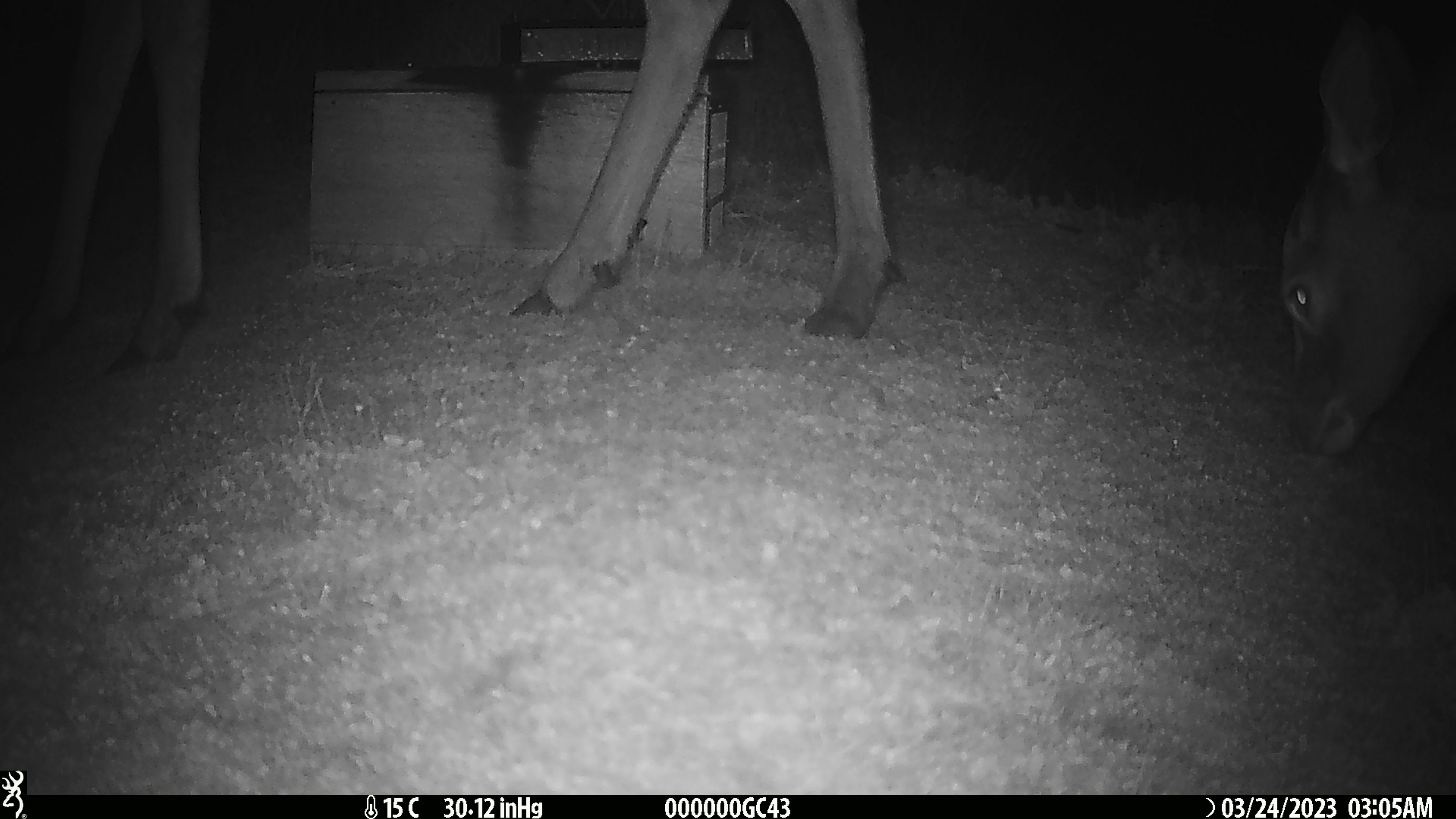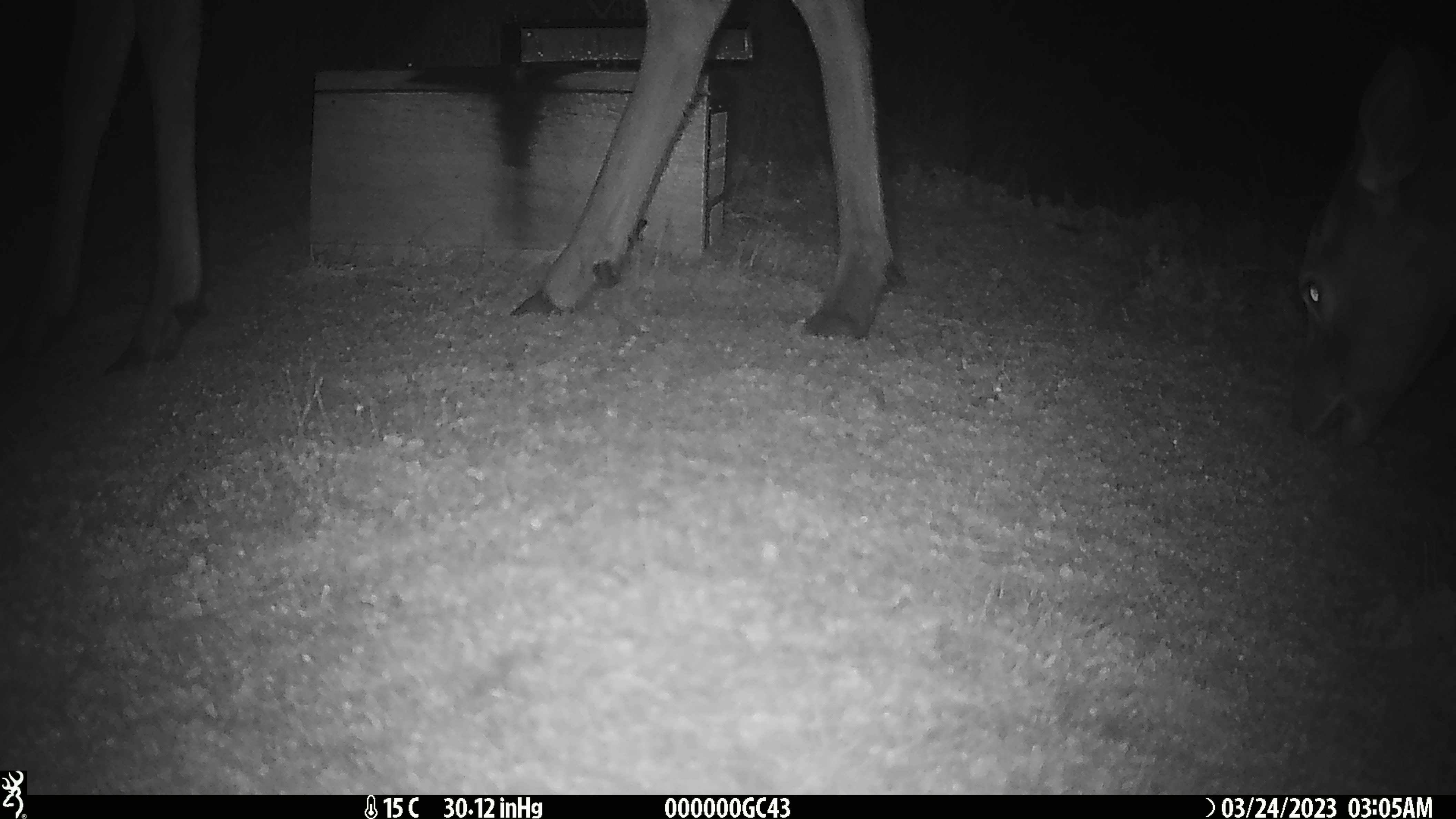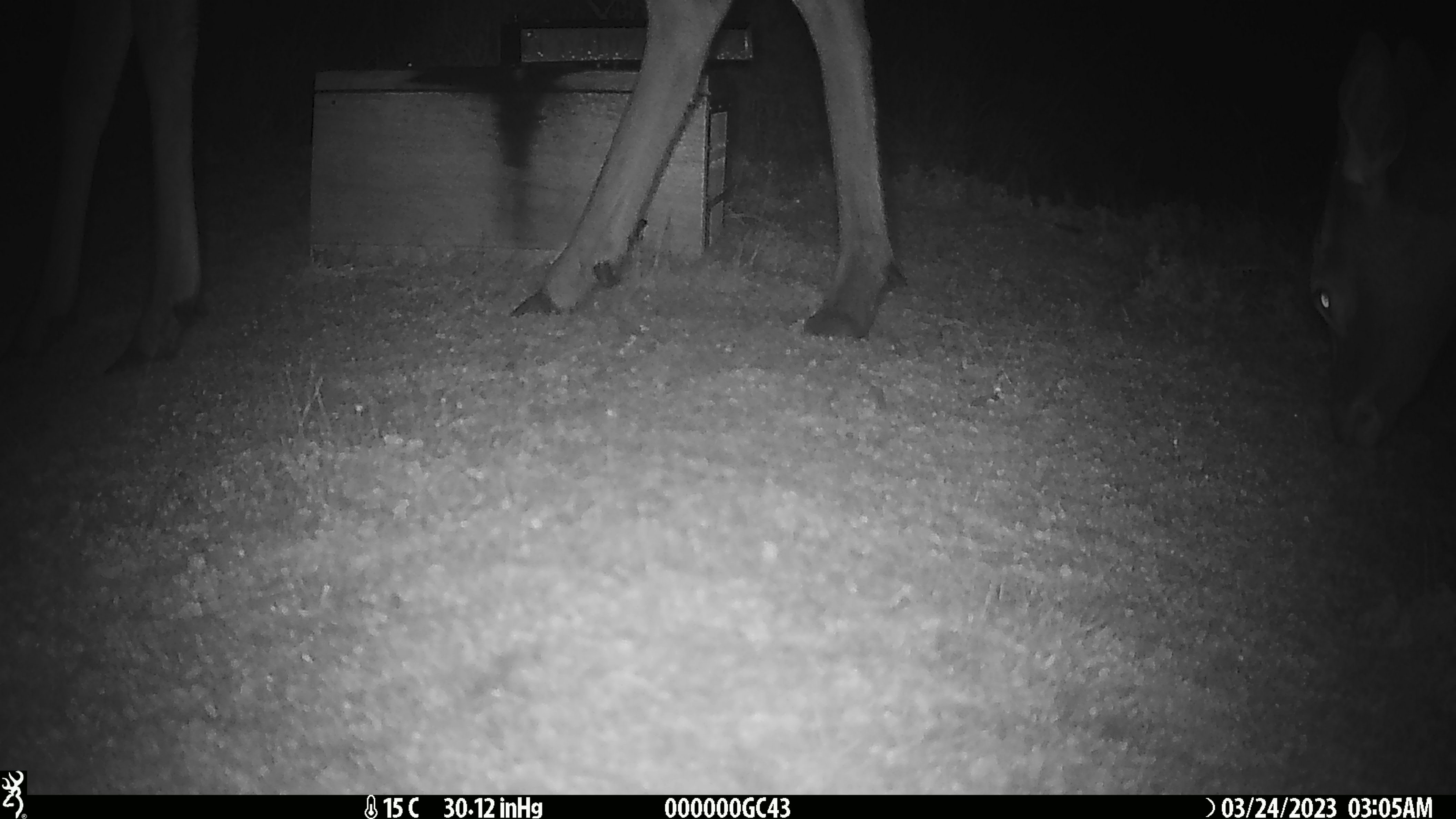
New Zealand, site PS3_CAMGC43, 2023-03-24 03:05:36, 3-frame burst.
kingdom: Animalia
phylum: Chordata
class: Mammalia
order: Artiodactyla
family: Cervidae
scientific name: Cervidae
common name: deer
Deer (Cervidae).